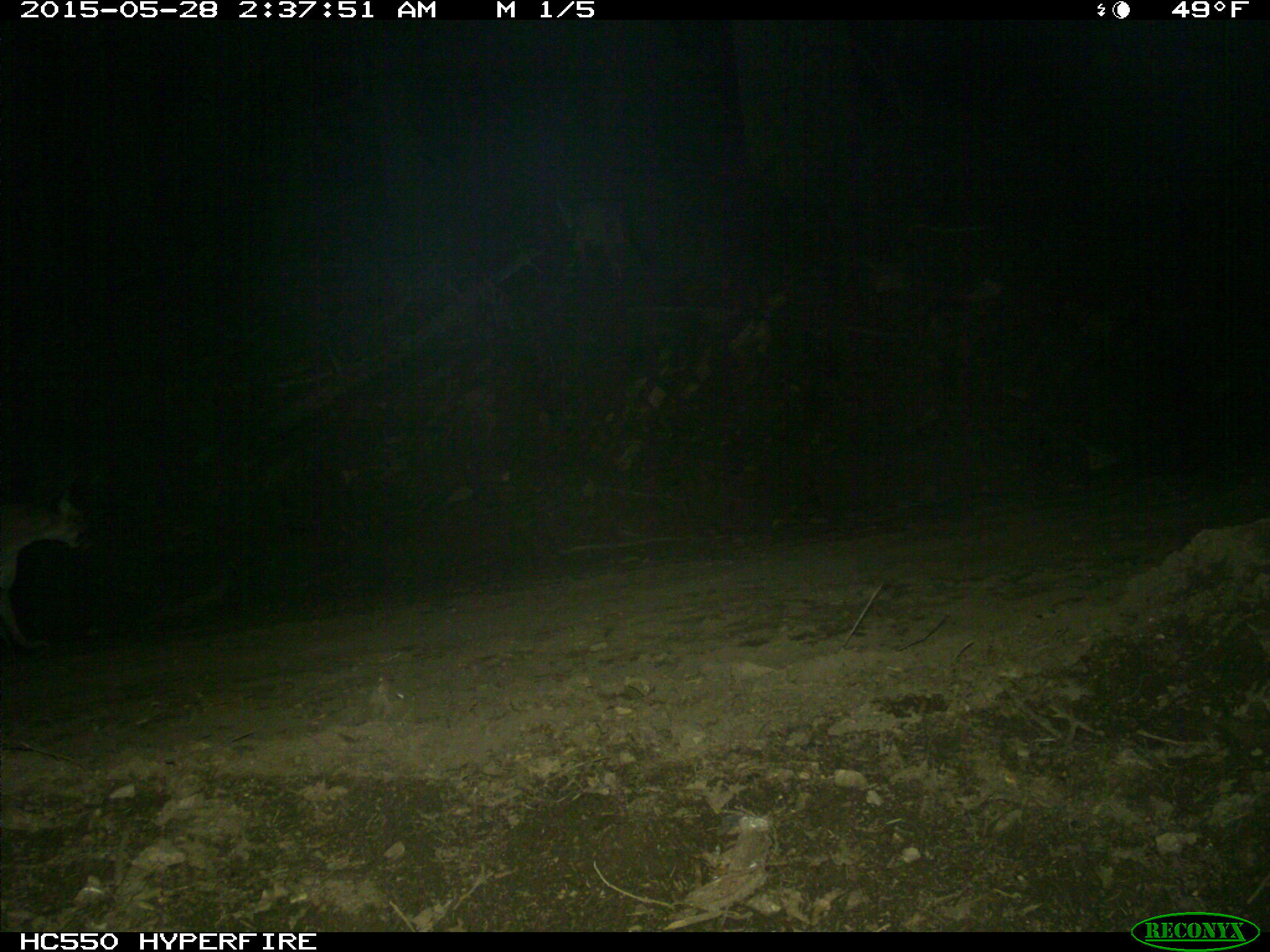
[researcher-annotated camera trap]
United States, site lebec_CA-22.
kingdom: Animalia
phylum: Chordata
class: Mammalia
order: Carnivora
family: Felidae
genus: Puma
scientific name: Puma concolor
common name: mountain lion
Puma concolor (mountain lion).